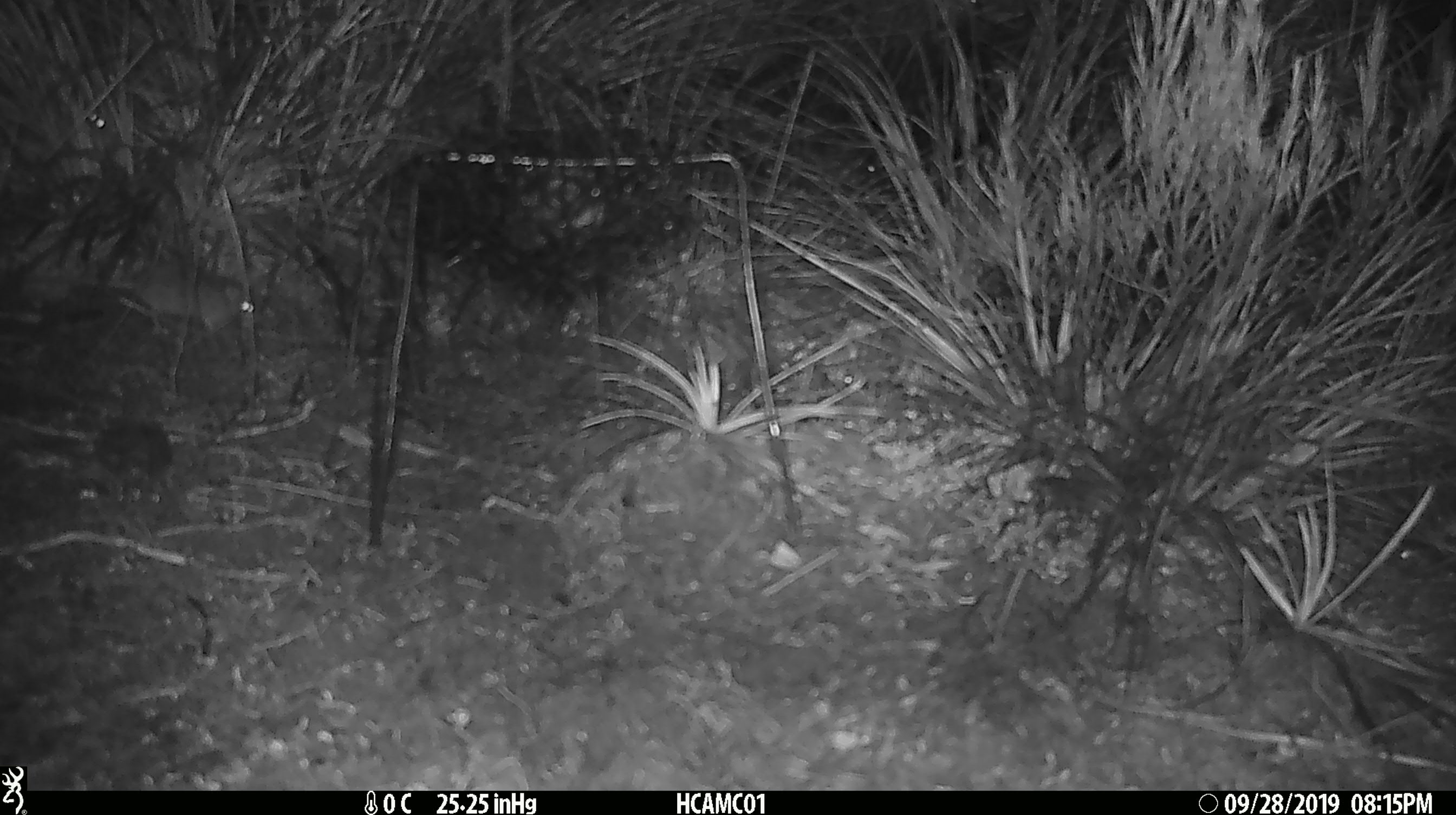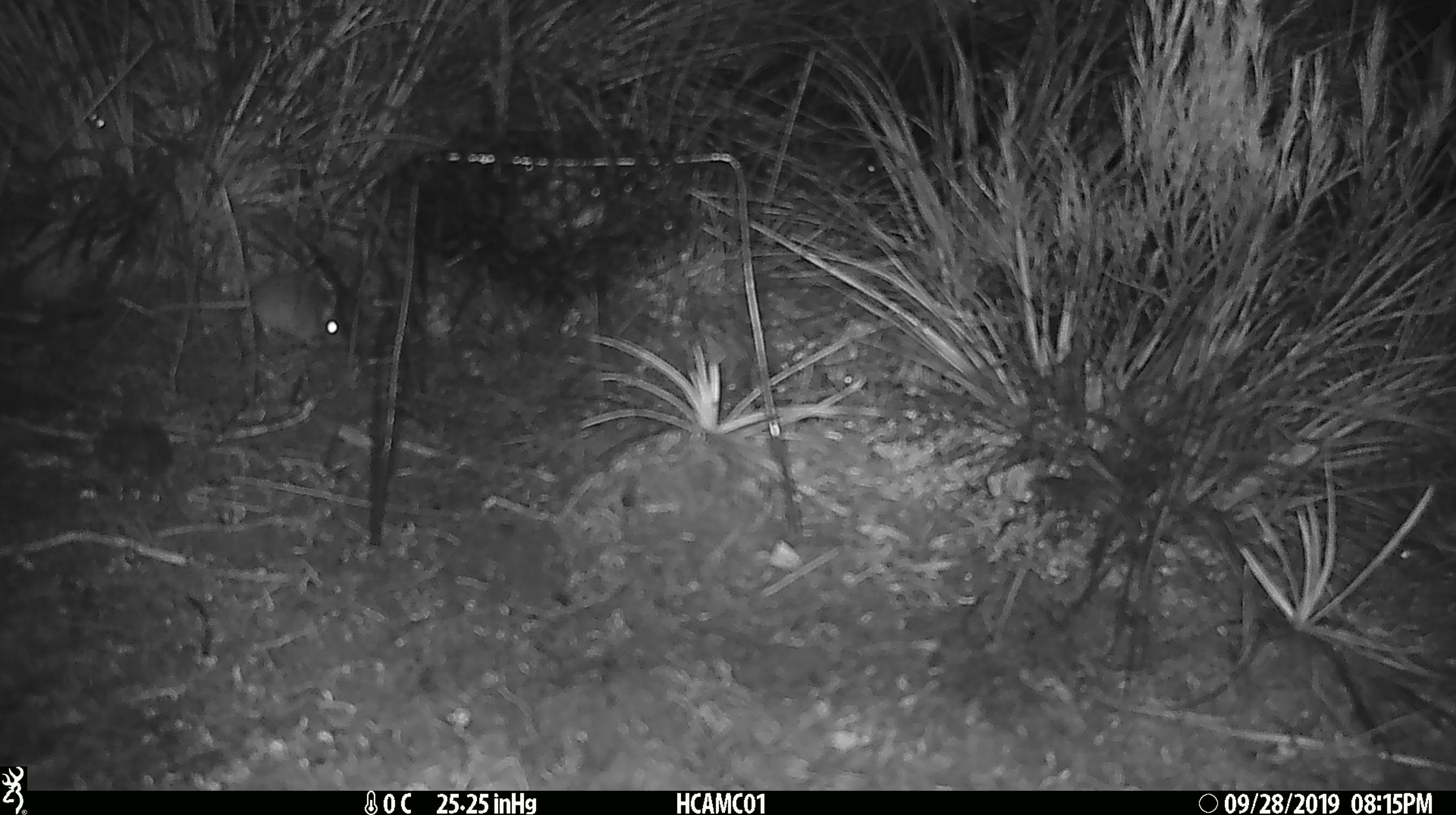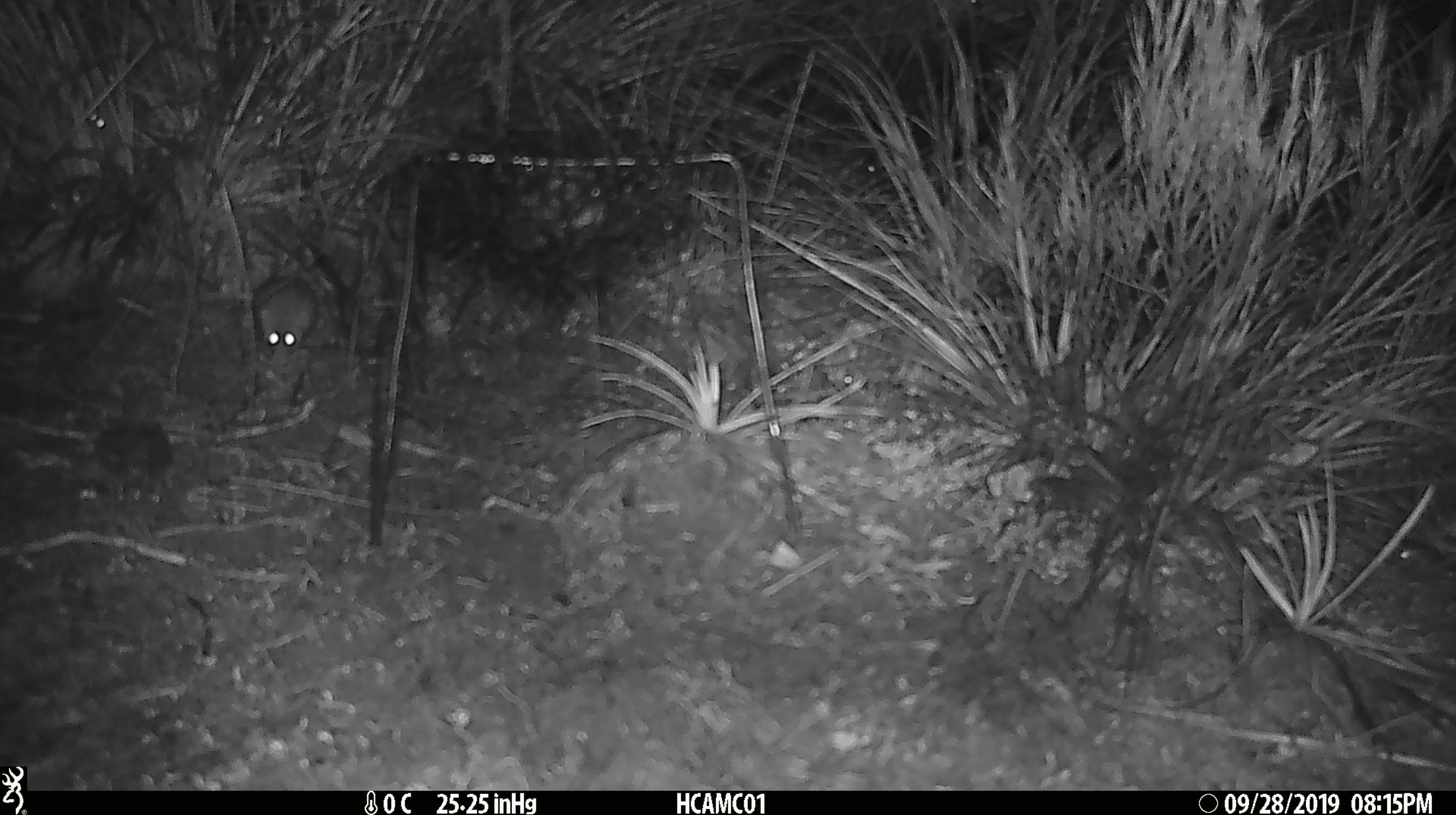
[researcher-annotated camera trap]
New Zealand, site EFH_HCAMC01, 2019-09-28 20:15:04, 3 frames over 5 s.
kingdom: Animalia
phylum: Chordata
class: Mammalia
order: Rodentia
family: Muridae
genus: Mus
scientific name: Mus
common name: mouse